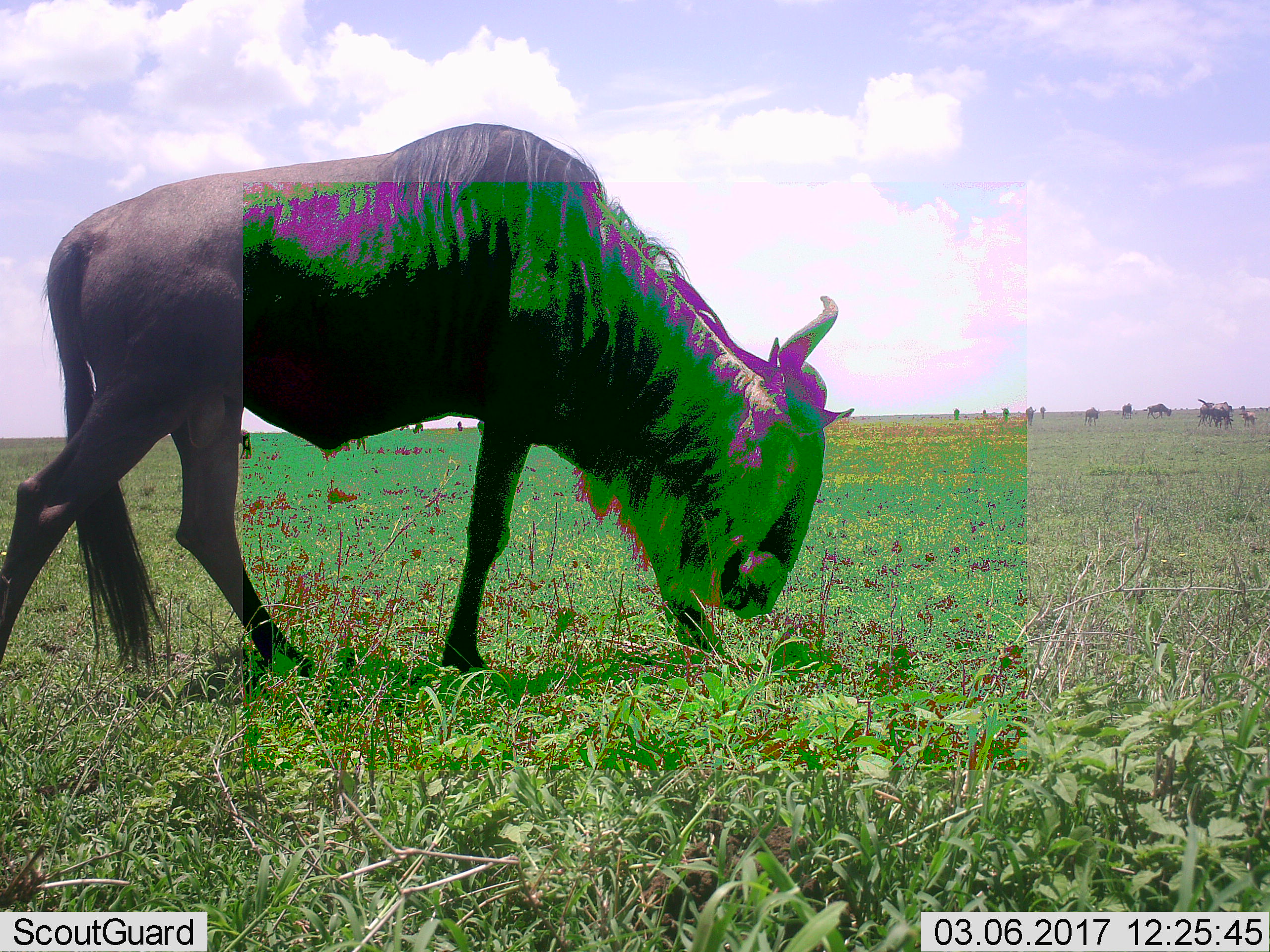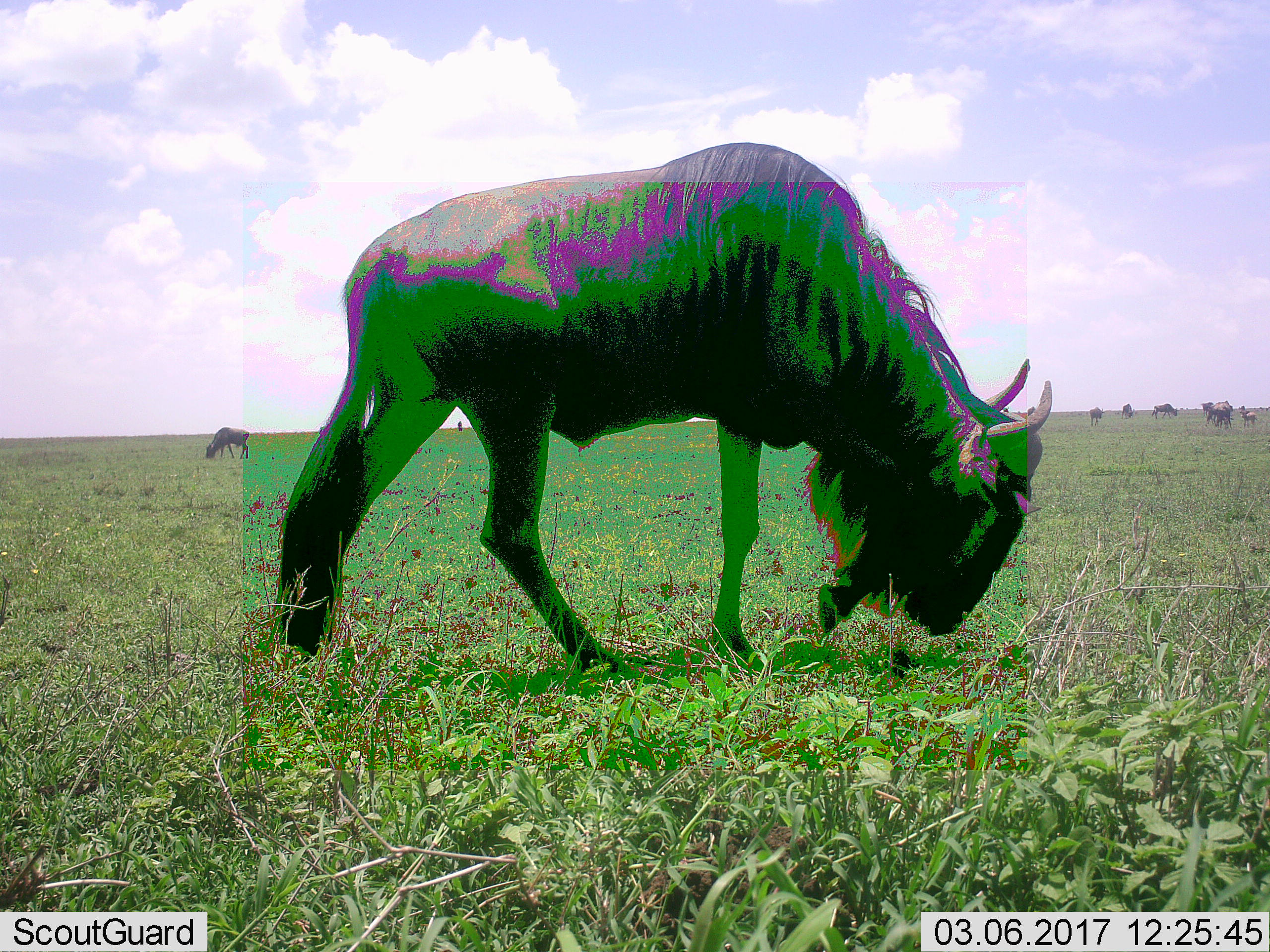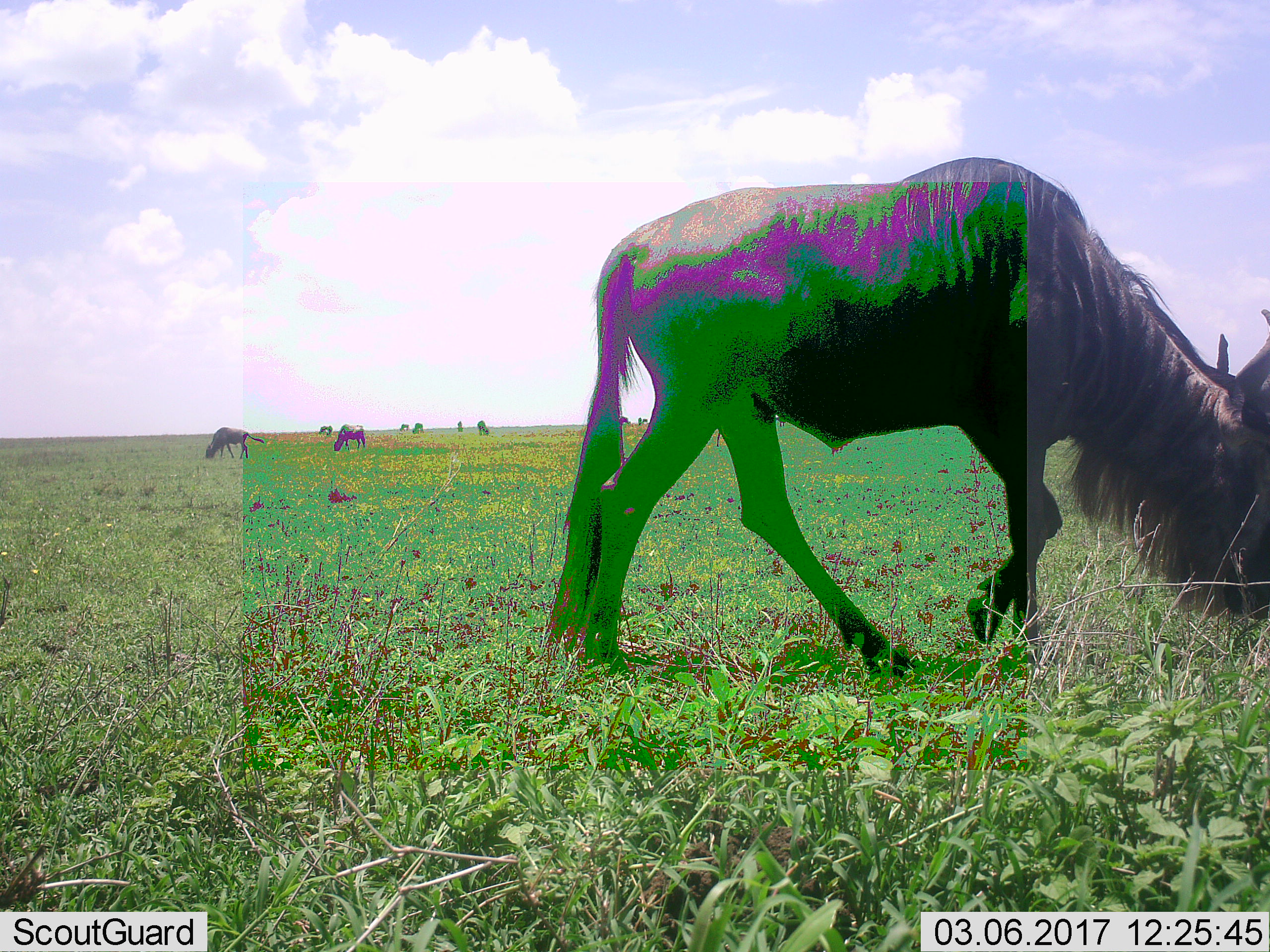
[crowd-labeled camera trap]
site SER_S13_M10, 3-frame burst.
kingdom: Animalia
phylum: Chordata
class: Mammalia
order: Artiodactyla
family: Bovidae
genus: Connochaetes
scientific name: Connochaetes taurinus taurinus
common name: blue wildebeest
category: wildebeestblue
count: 1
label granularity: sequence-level